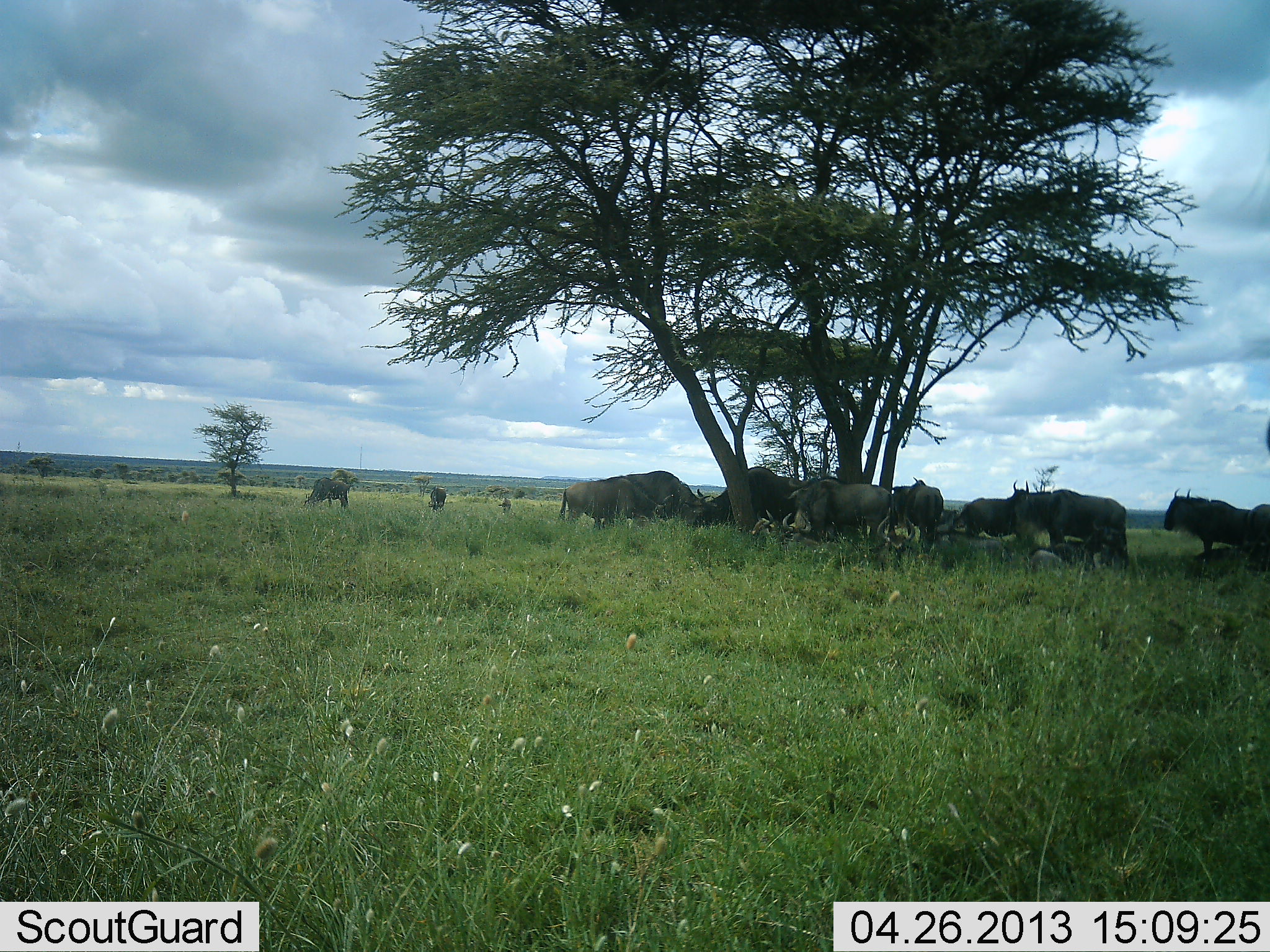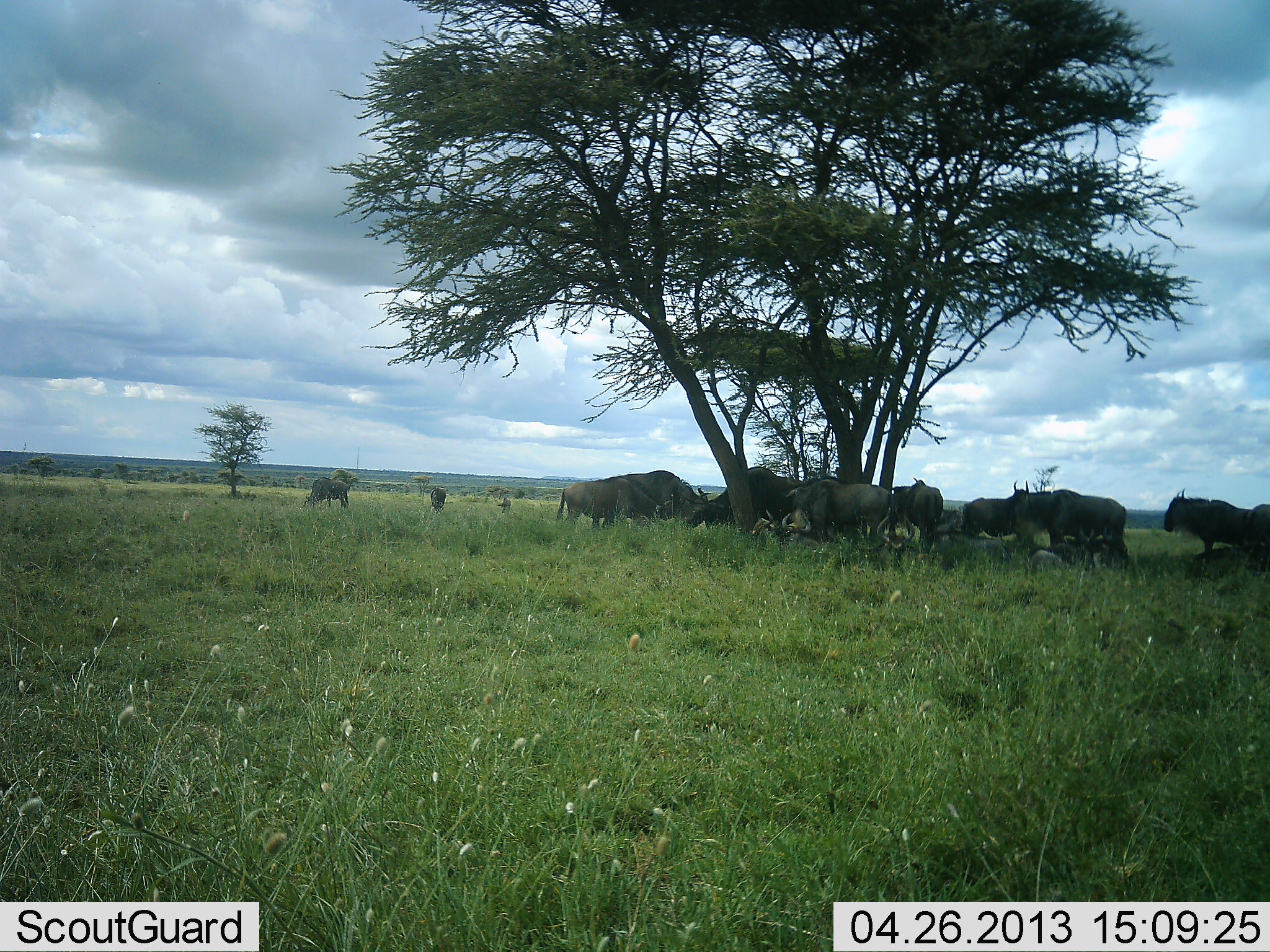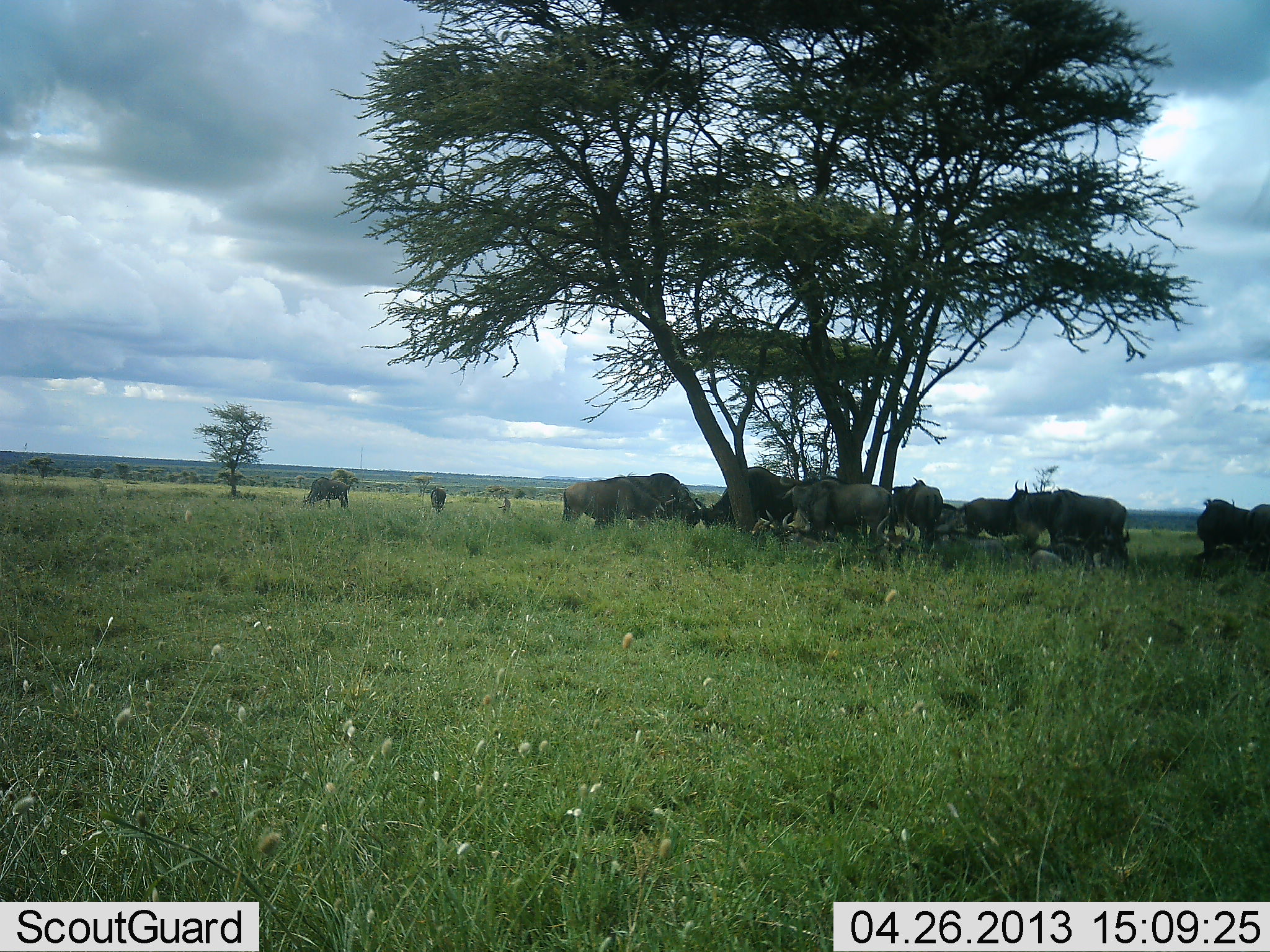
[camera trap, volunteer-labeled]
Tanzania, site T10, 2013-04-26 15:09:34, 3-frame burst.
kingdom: Animalia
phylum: Chordata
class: Mammalia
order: Artiodactyla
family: Bovidae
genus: Connochaetes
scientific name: Connochaetes taurinus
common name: blue wildebeest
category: wildebeest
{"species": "wildebeest (blue wildebeest) (Connochaetes taurinus)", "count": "11-50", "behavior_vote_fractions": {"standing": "67%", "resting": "56%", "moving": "33%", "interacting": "11%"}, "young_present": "0%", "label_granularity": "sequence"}